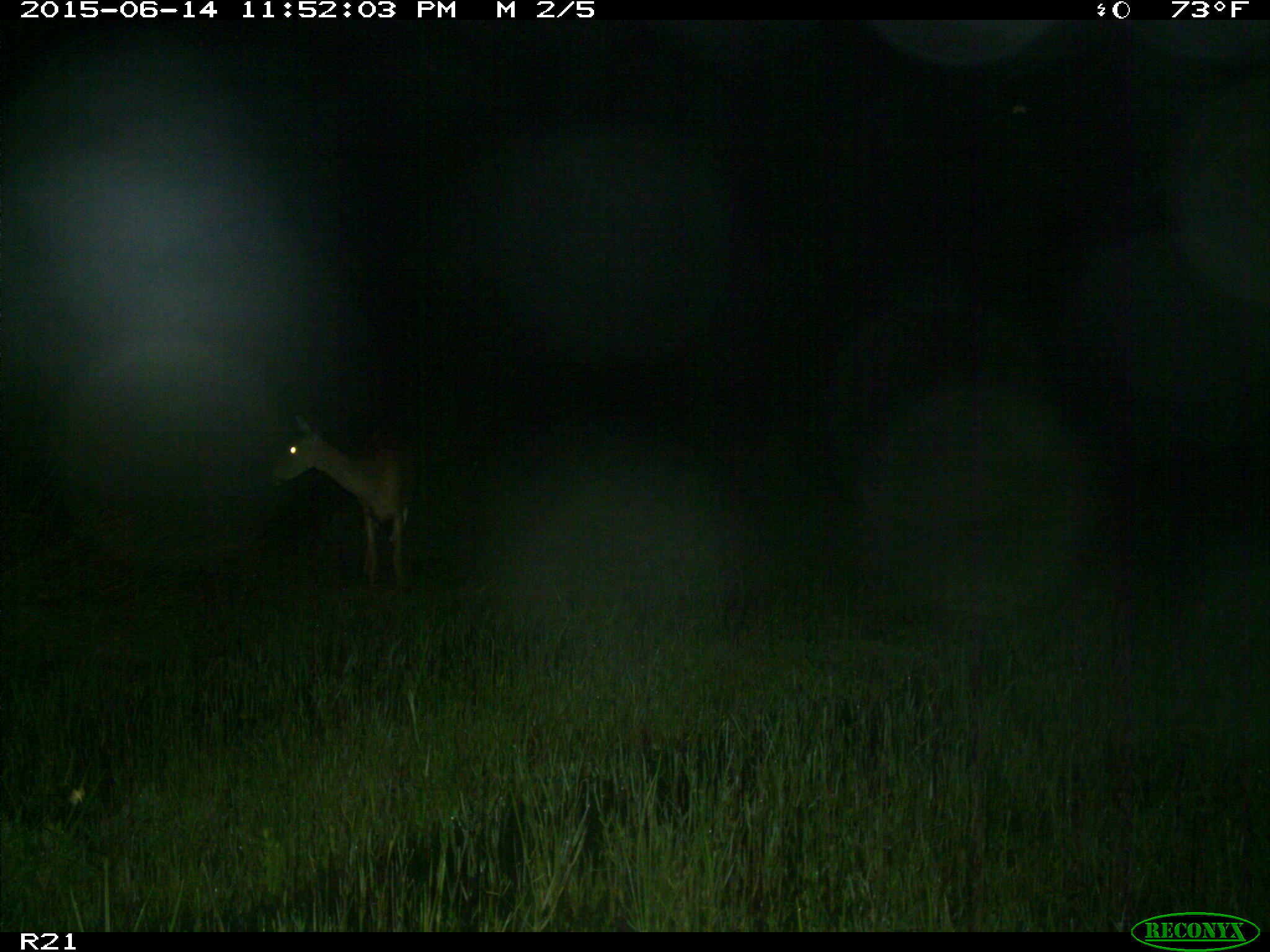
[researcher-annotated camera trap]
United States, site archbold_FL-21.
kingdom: Animalia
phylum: Chordata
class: Mammalia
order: Artiodactyla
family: Cervidae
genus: Odocoileus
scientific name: Odocoileus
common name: deer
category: unidentified deer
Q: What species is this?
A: Unidentified deer (deer) (Odocoileus).